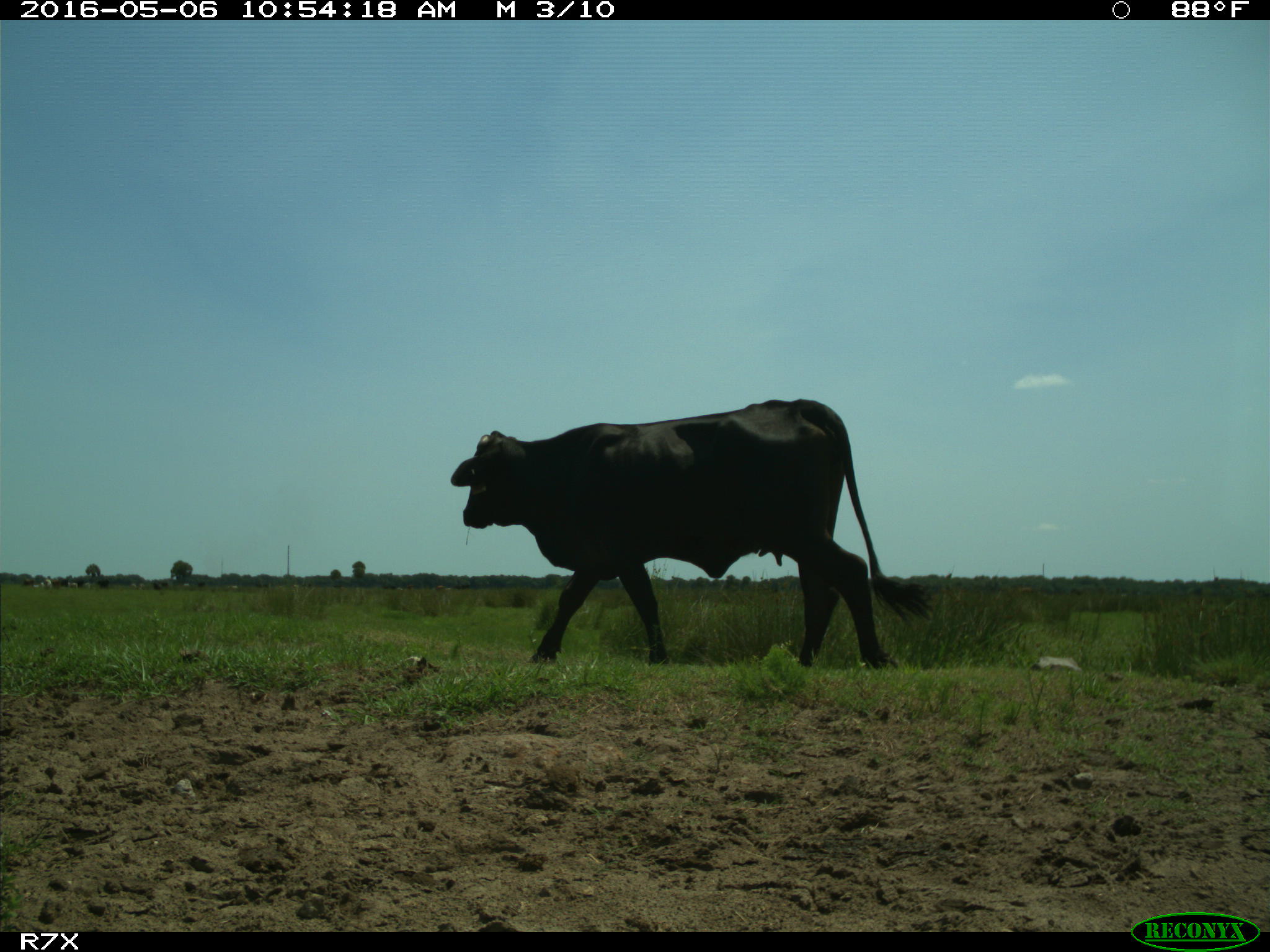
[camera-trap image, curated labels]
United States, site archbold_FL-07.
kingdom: Animalia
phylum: Chordata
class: Mammalia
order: Artiodactyla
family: Bovidae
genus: Bos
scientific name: Bos taurus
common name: domestic cow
Bos taurus (domestic cow).